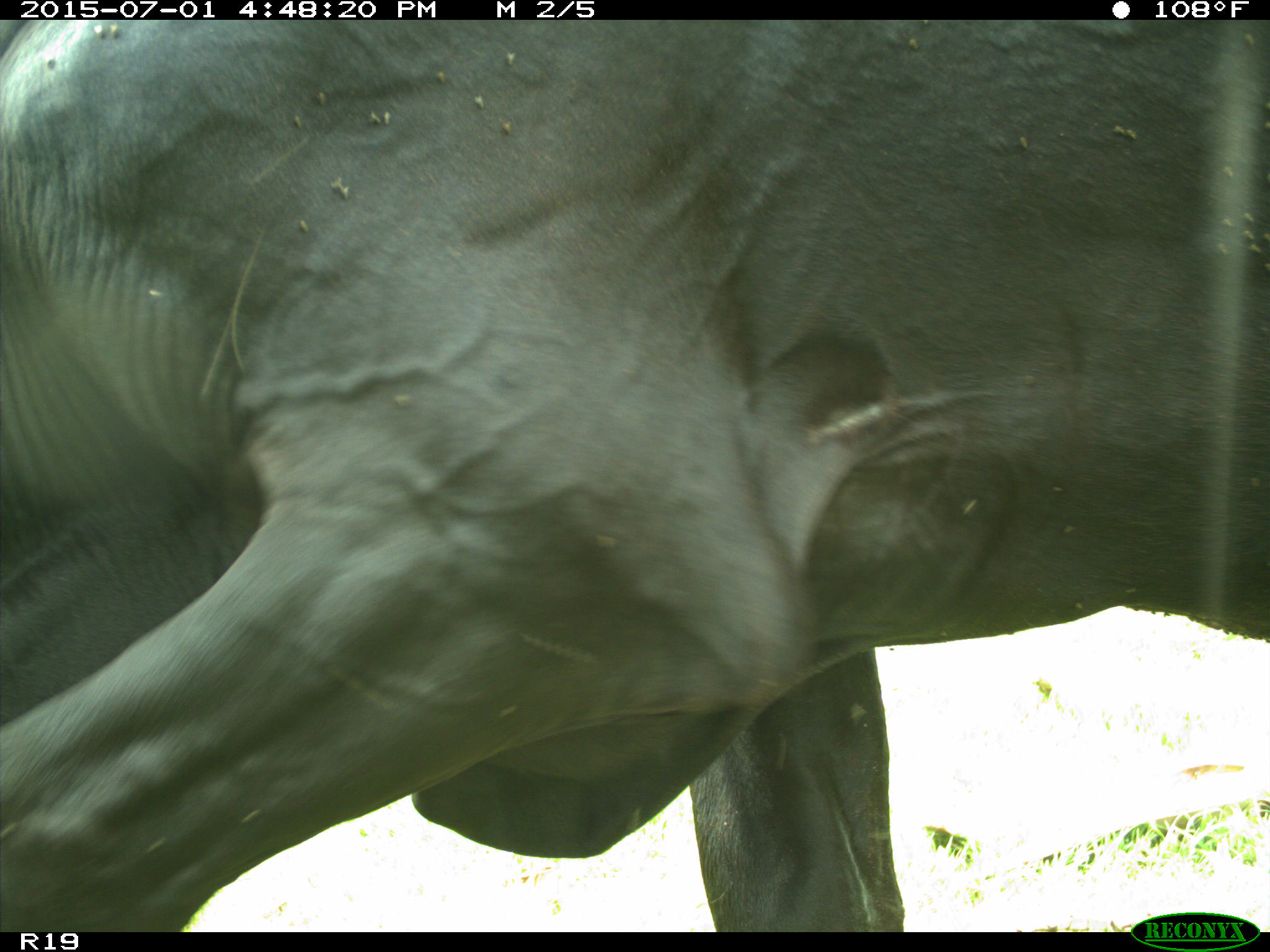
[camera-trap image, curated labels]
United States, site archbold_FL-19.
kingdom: Animalia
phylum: Chordata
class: Mammalia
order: Artiodactyla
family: Bovidae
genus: Bos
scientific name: Bos taurus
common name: domestic cow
Bos taurus (domestic cow).